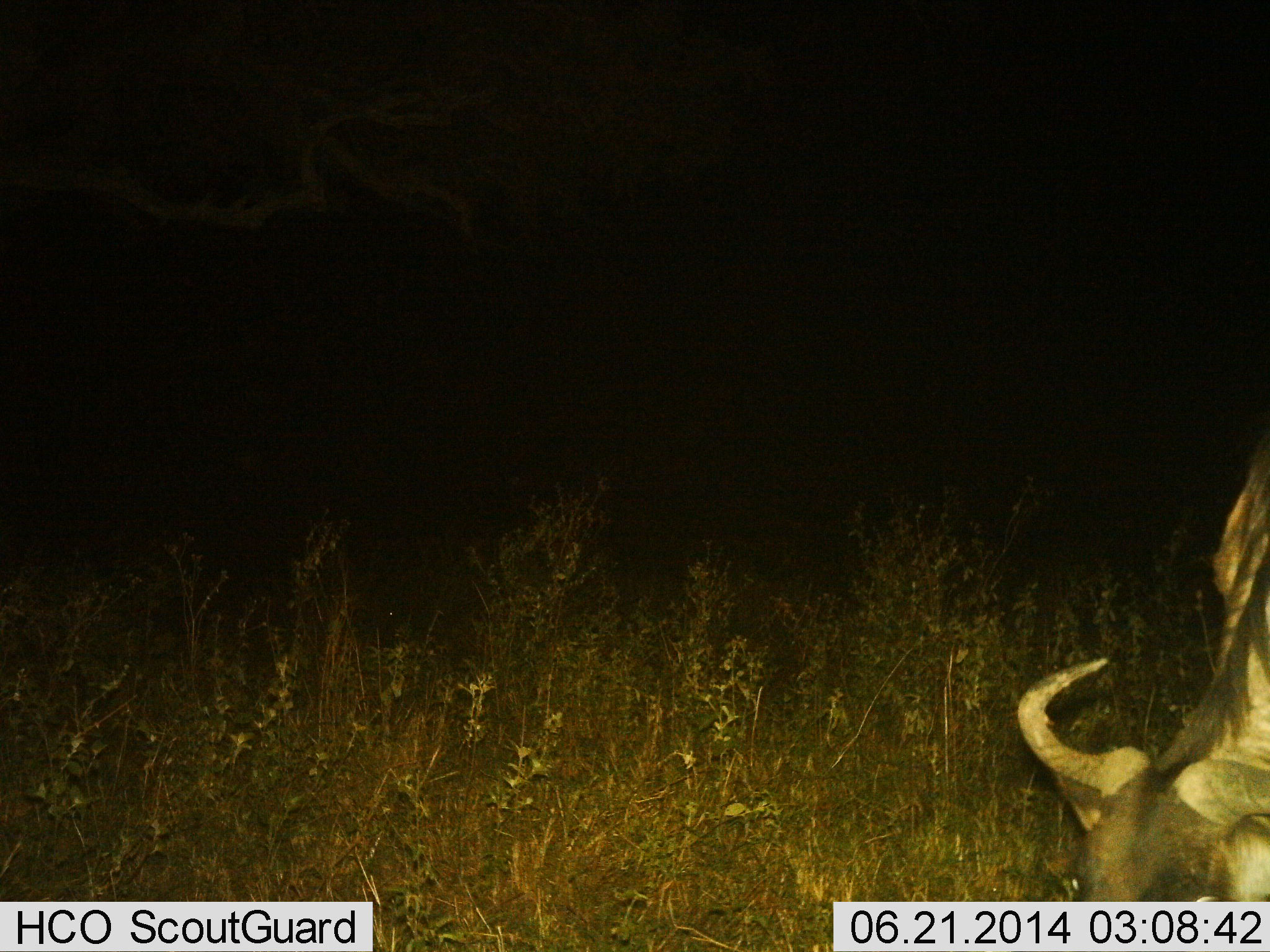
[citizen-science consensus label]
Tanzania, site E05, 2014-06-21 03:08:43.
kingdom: Animalia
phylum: Chordata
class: Mammalia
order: Artiodactyla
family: Bovidae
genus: Connochaetes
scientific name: Connochaetes taurinus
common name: blue wildebeest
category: wildebeest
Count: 1.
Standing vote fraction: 30%.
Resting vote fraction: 0%.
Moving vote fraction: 0%.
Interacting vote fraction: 0%.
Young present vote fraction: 0%.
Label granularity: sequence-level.